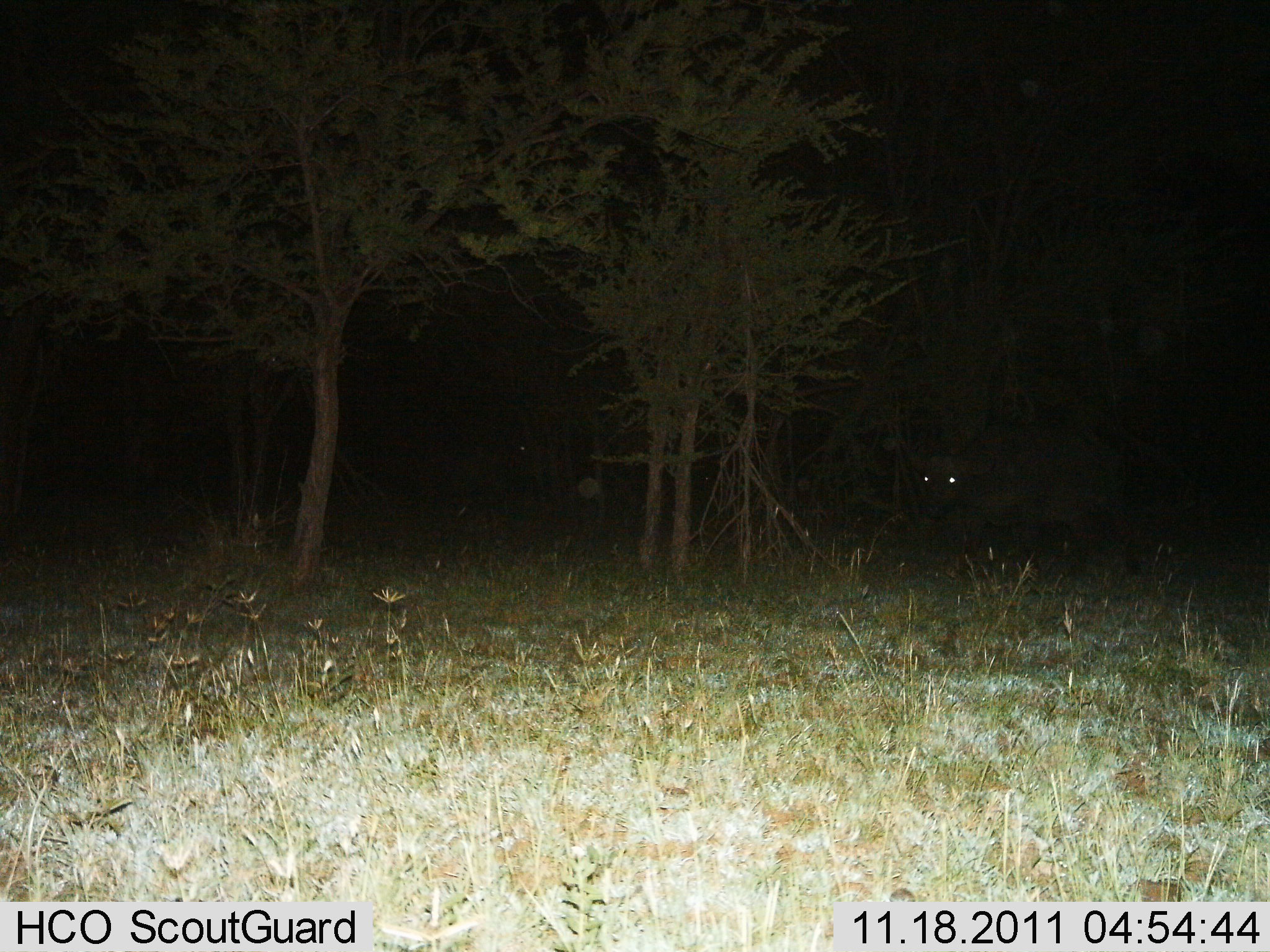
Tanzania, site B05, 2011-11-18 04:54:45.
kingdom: Animalia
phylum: Chordata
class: Mammalia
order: Artiodactyla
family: Bovidae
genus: Syncerus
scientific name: Syncerus caffer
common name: cape buffalo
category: buffalo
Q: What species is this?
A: Buffalo (cape buffalo) (Syncerus caffer).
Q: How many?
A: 1.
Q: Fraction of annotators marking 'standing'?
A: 67%.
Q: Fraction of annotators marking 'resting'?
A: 0%.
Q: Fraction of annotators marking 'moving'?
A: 33%.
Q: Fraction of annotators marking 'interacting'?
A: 0%.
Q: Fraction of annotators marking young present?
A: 0%.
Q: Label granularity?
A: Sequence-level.